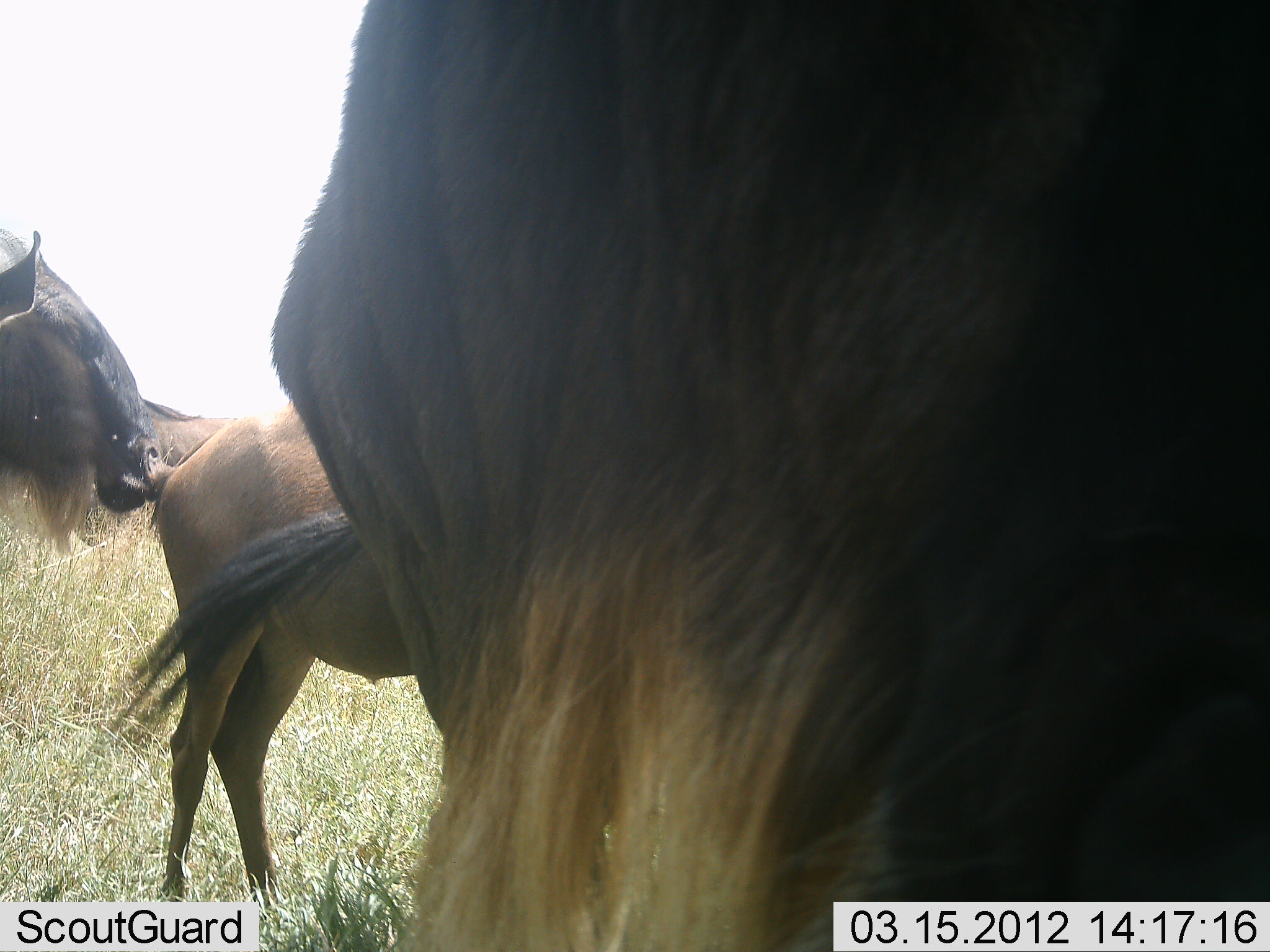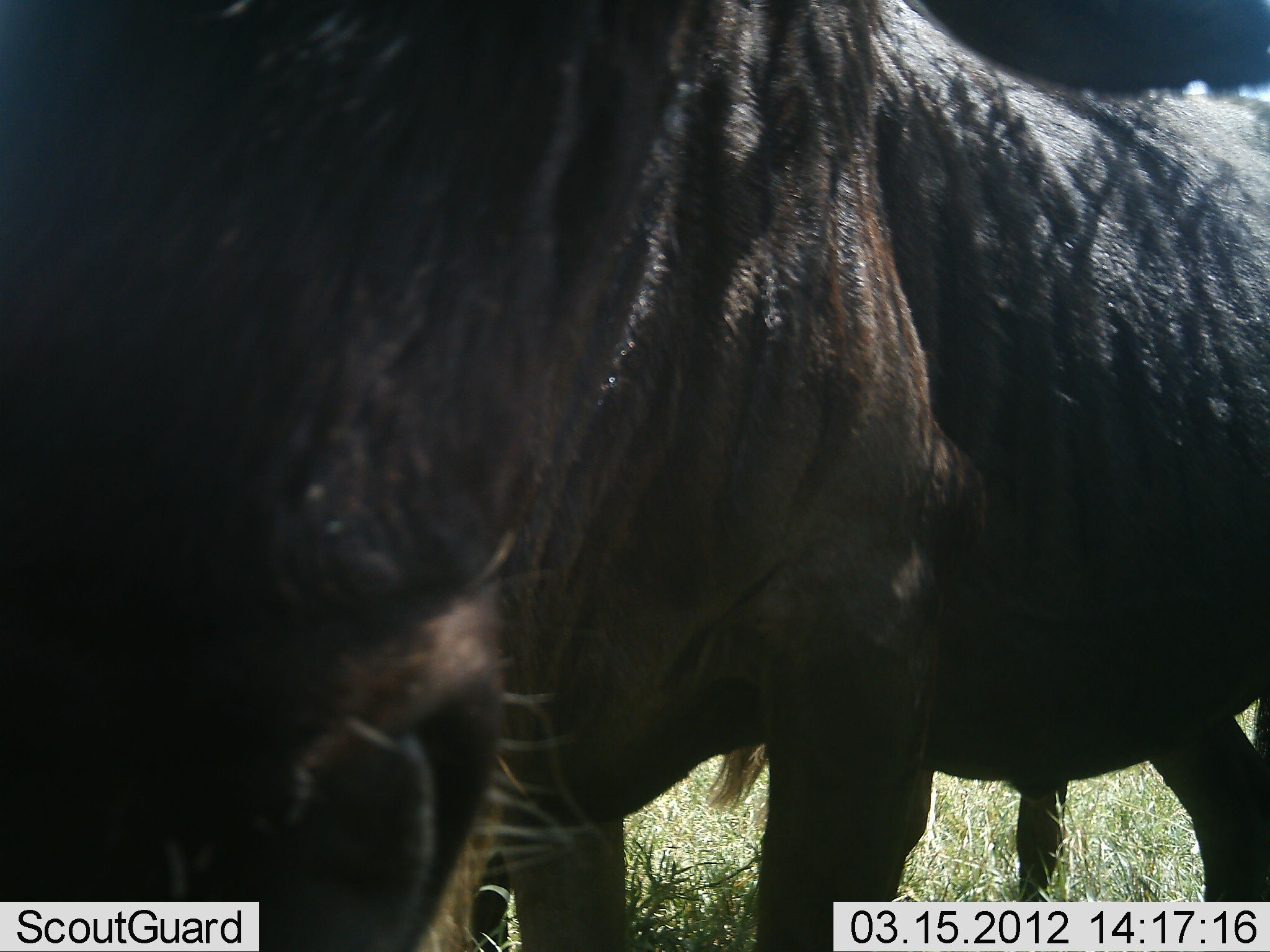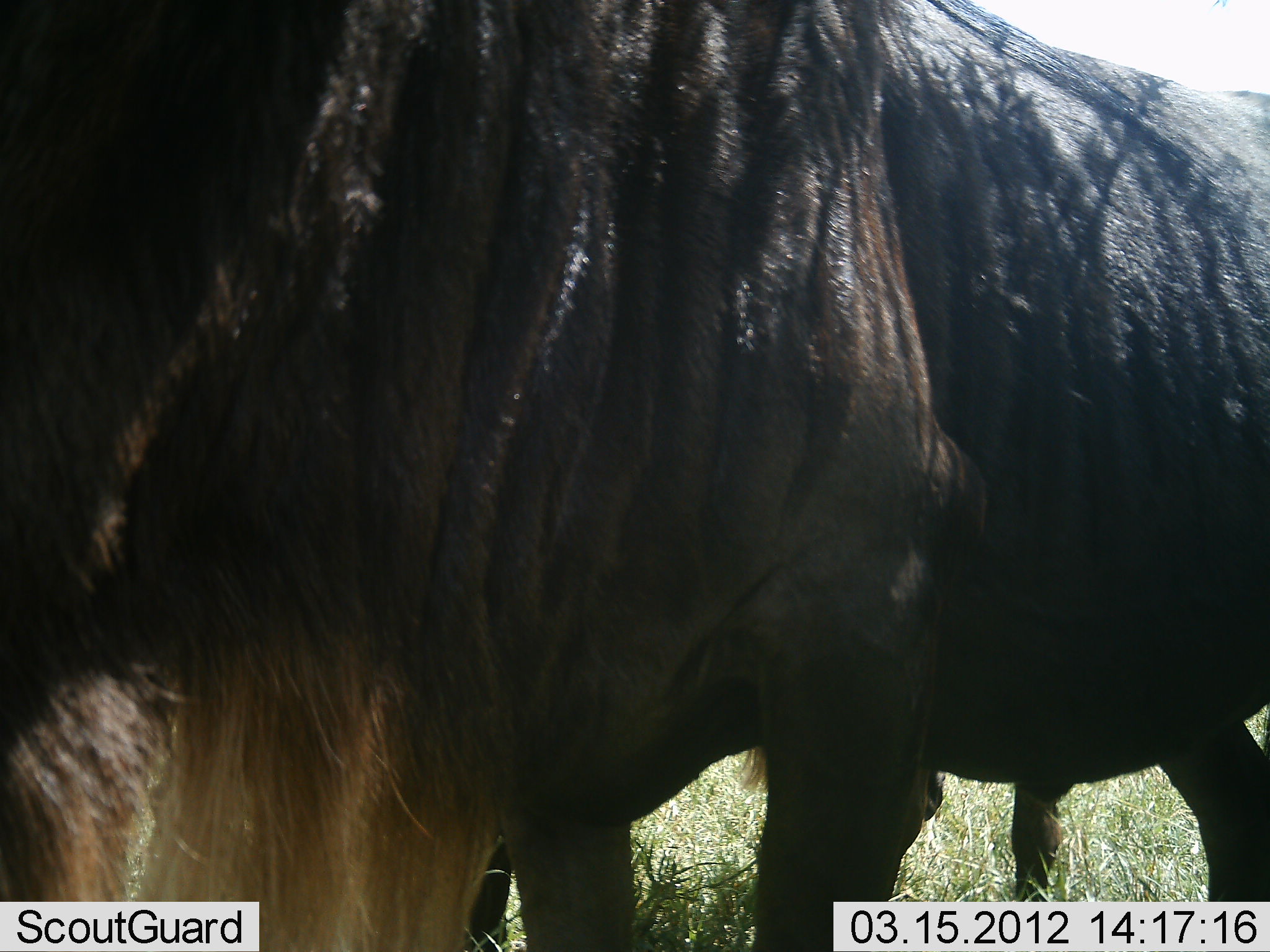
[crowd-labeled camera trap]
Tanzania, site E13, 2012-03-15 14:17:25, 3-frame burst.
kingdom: Animalia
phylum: Chordata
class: Mammalia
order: Artiodactyla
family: Bovidae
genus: Connochaetes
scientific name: Connochaetes taurinus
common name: blue wildebeest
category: wildebeest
Wildebeest (blue wildebeest) (Connochaetes taurinus), count 3. Behavior (volunteer vote fractions): standing 90%, resting 10%, moving 15%, interacting 0%. Young present (vote fraction): 30%. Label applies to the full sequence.